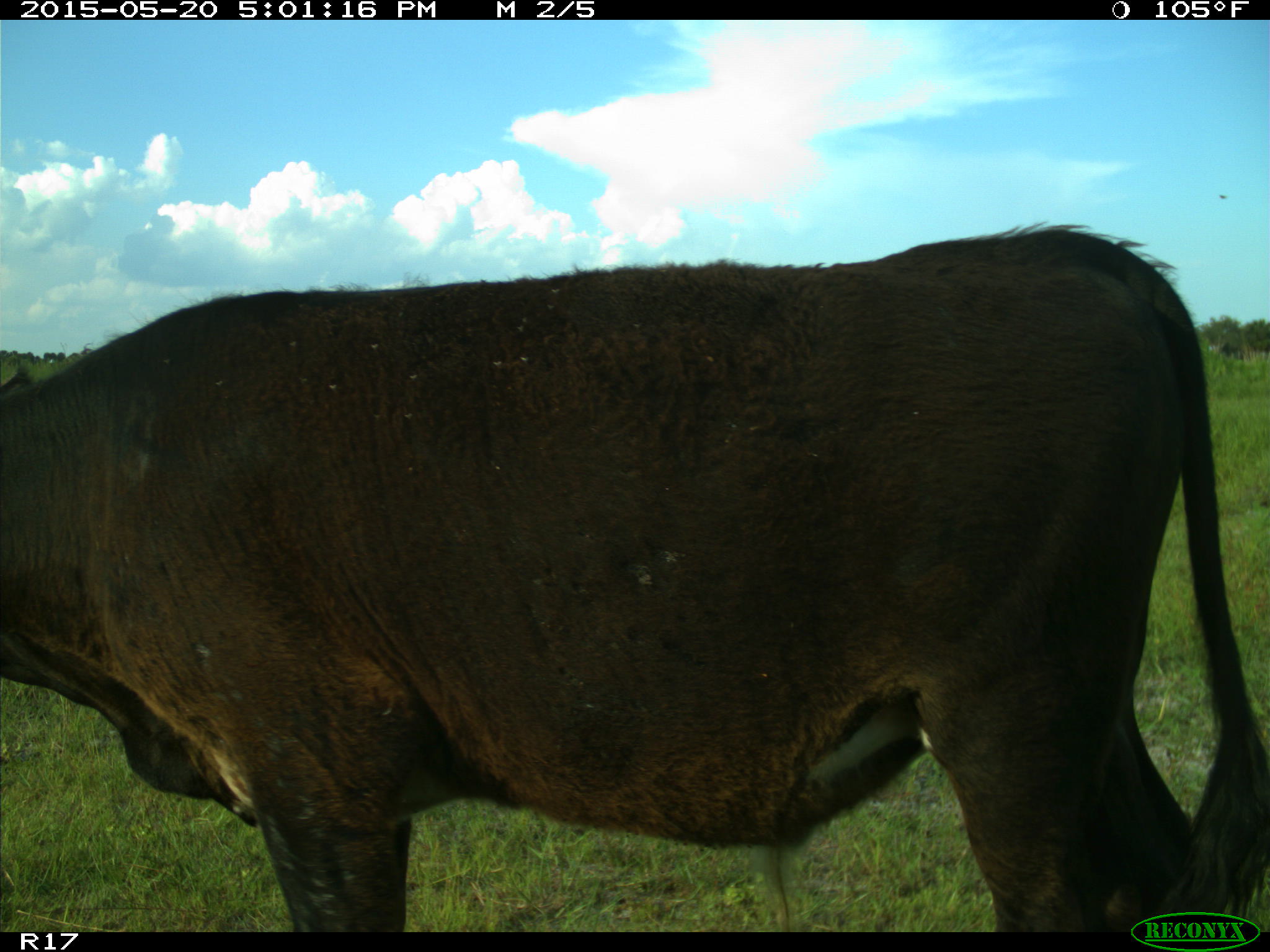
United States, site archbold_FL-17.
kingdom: Animalia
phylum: Chordata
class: Mammalia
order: Artiodactyla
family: Bovidae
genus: Bos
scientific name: Bos taurus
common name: domestic cow